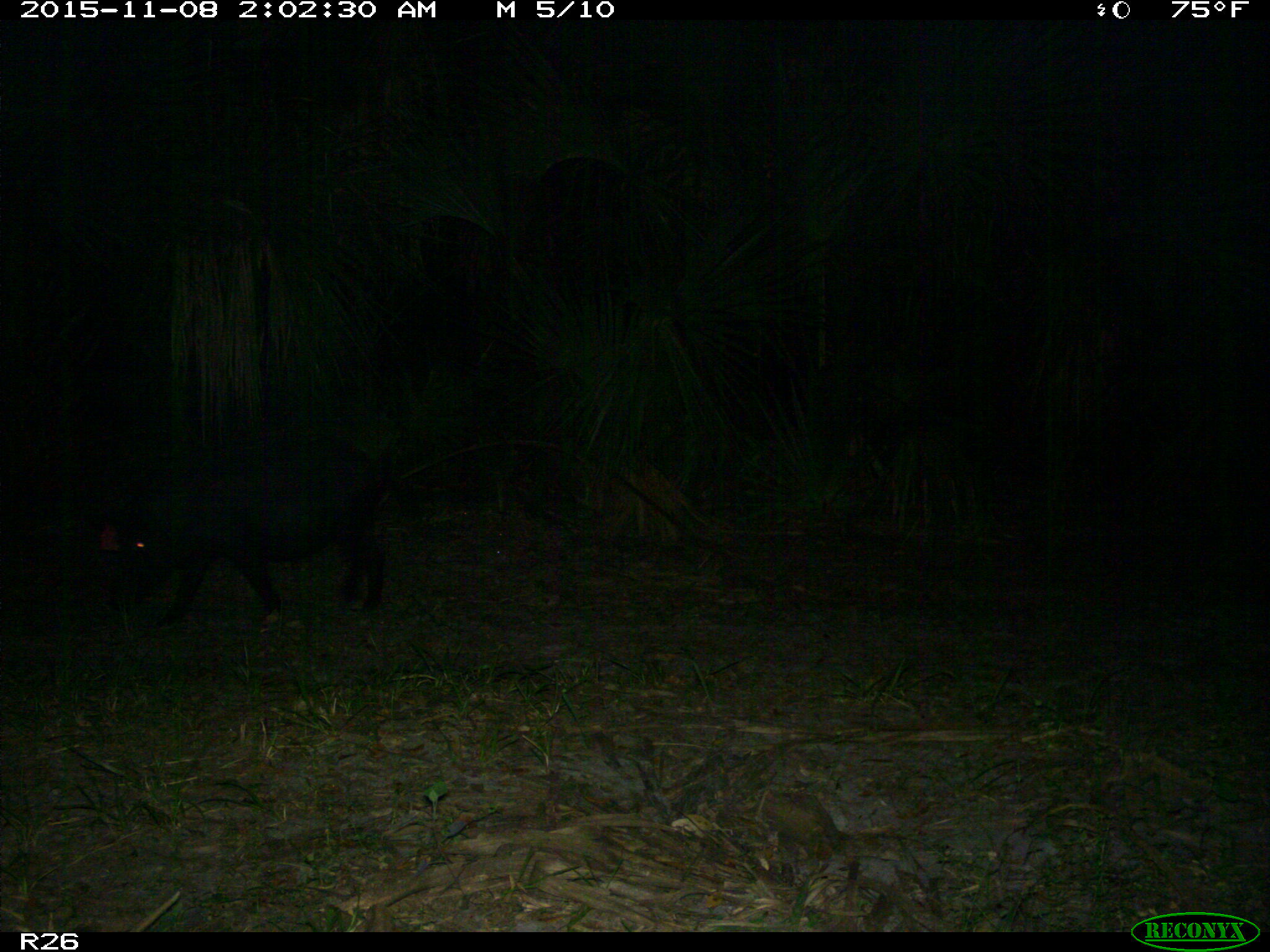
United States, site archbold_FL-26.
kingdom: Animalia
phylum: Chordata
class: Mammalia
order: Artiodactyla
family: Suidae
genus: Sus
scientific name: Sus scrofa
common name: wild boar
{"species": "Sus scrofa (wild boar)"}